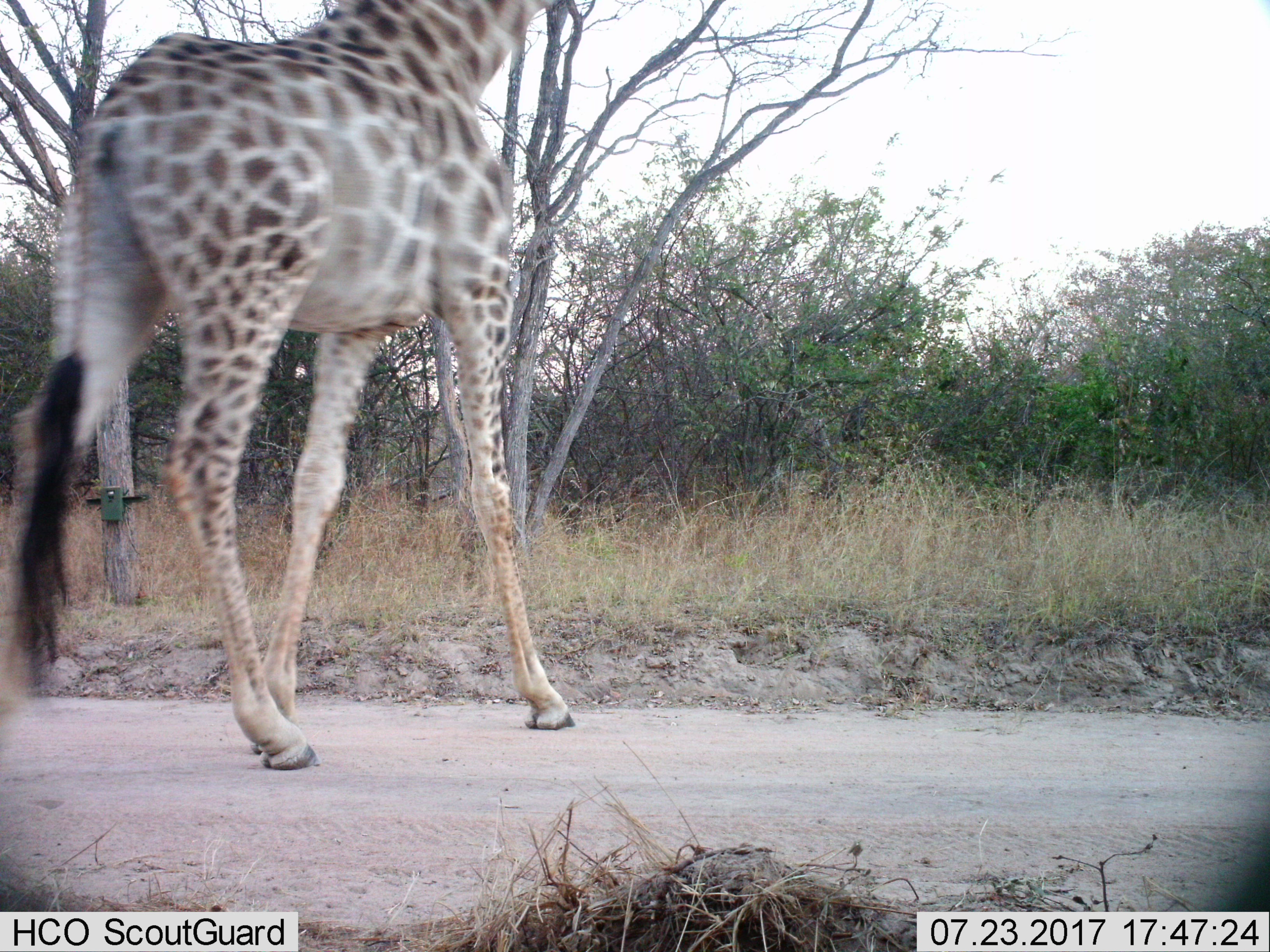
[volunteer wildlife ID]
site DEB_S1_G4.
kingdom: Animalia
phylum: Chordata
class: Mammalia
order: Artiodactyla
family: Giraffidae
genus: Giraffa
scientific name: Giraffa camelopardalis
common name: giraffe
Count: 1.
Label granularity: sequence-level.